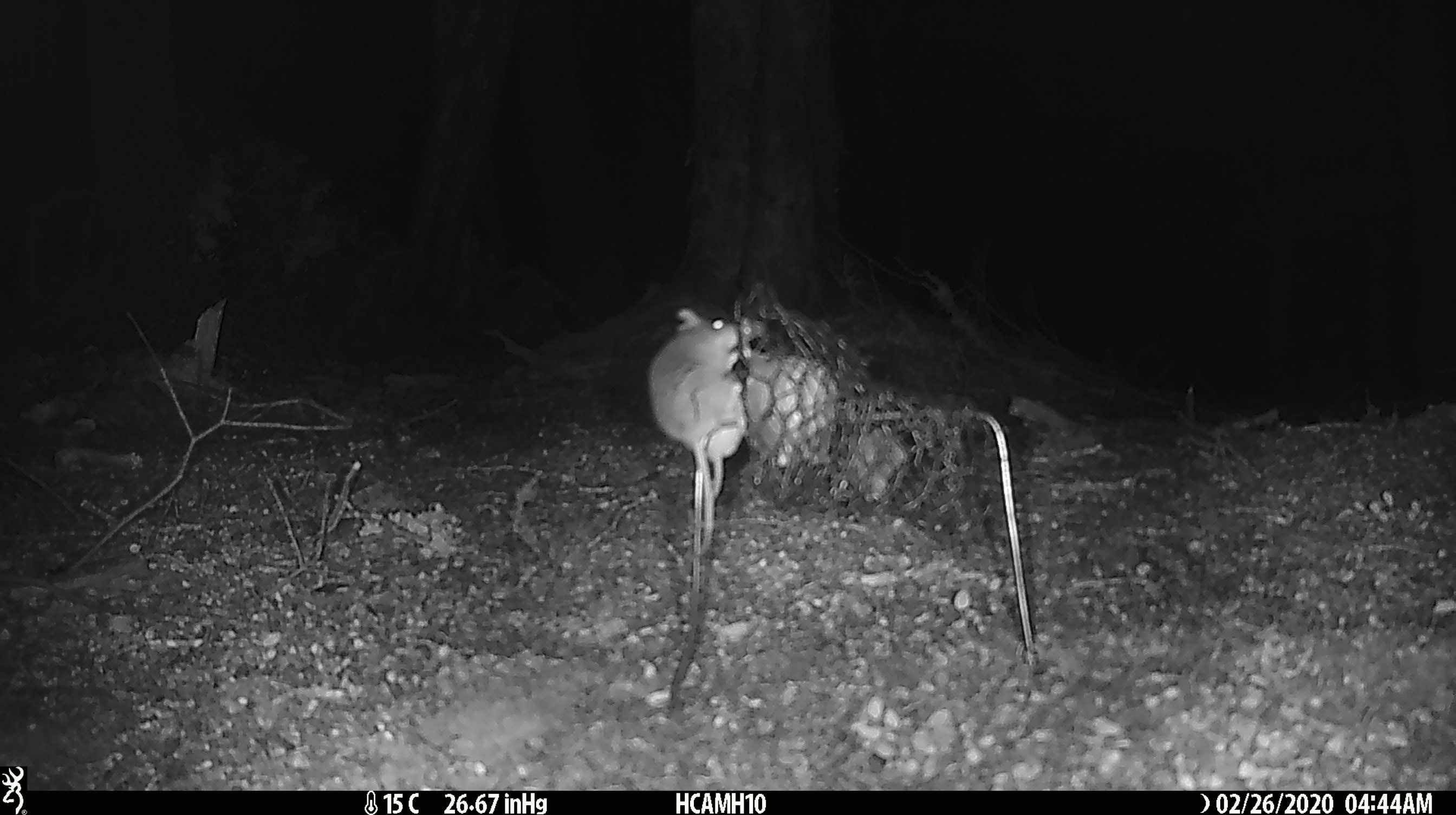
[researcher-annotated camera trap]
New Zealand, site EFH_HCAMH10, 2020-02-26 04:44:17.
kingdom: Animalia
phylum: Chordata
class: Mammalia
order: Rodentia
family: Muridae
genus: Mus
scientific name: Mus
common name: mouse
Mouse (Mus).